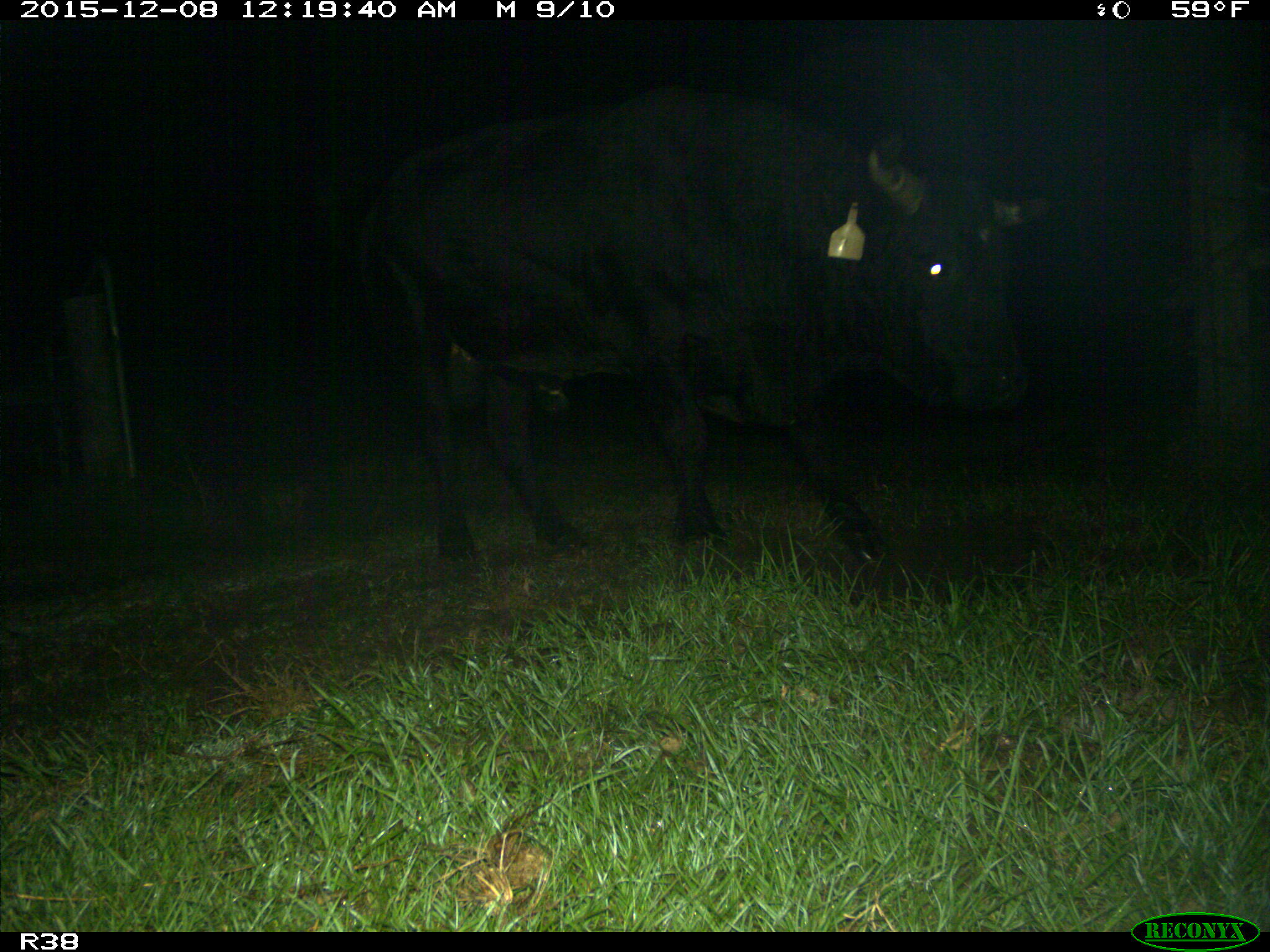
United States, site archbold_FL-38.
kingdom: Animalia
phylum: Chordata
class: Mammalia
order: Artiodactyla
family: Bovidae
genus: Bos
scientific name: Bos taurus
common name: domestic cow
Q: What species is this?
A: Bos taurus (domestic cow).